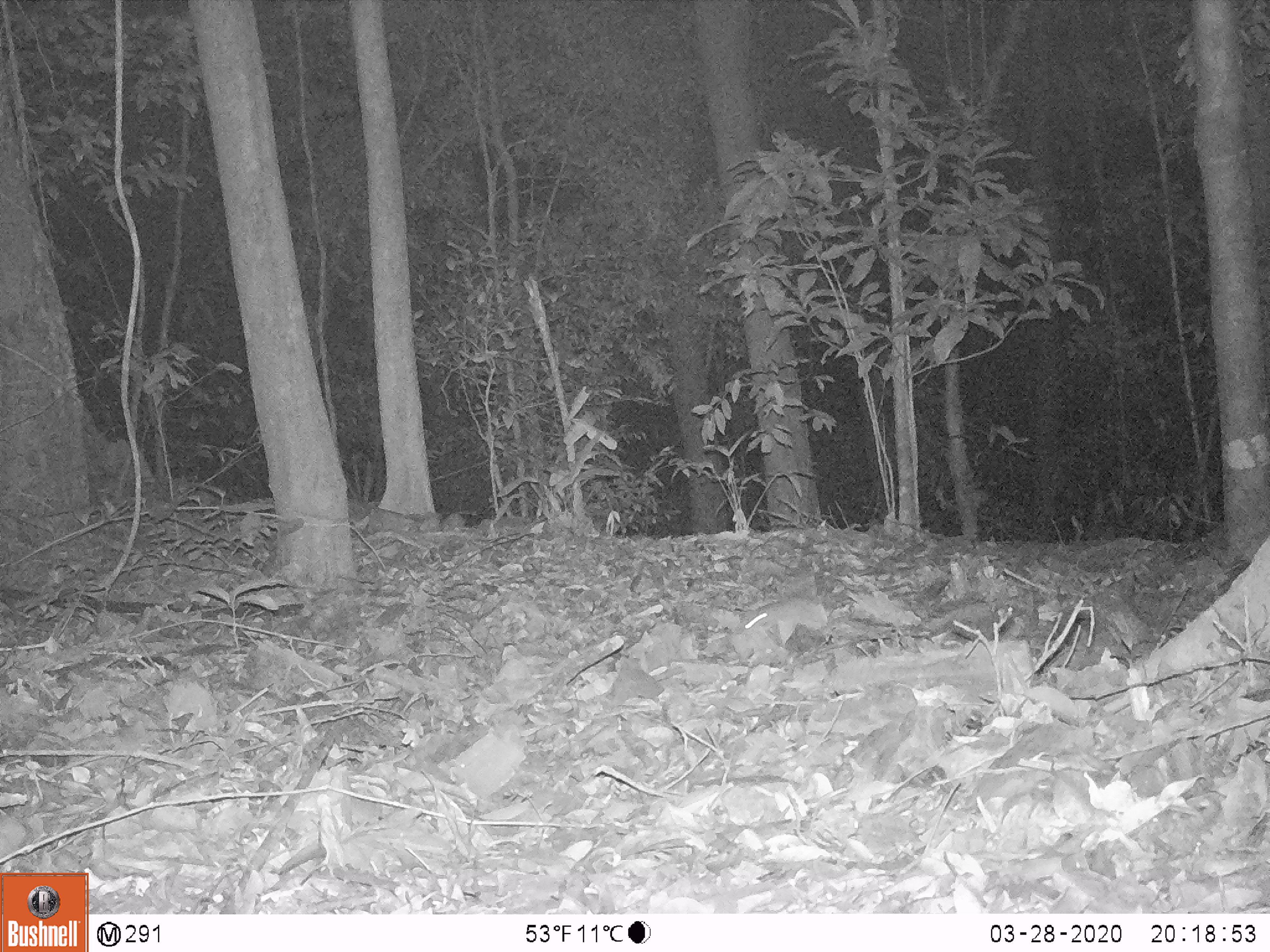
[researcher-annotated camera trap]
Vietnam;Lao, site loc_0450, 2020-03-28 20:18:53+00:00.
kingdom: Animalia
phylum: Chordata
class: Mammalia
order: Rodentia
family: Muridae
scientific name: Muridae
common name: old-world mice and rats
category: unidentified murid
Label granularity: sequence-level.